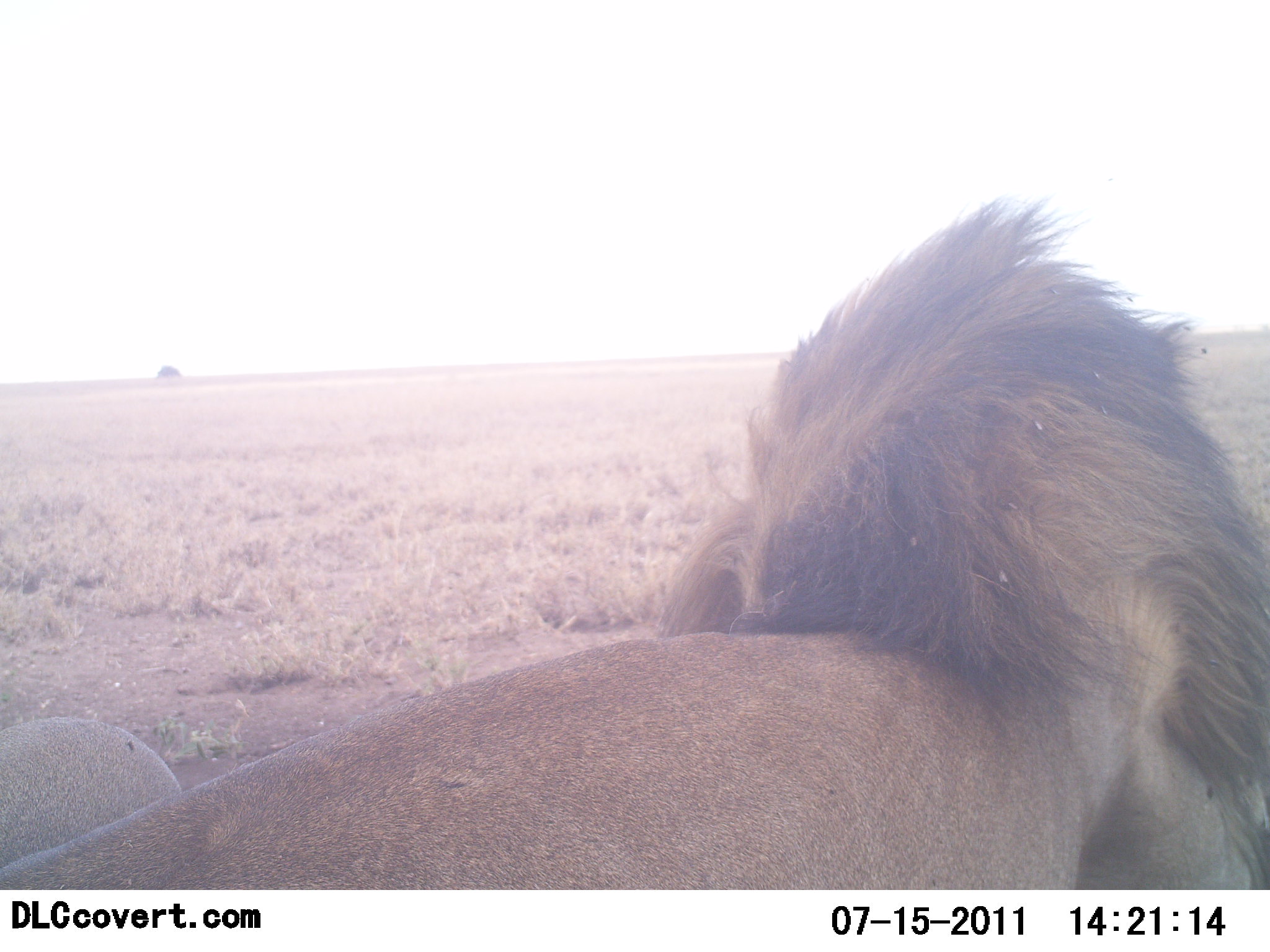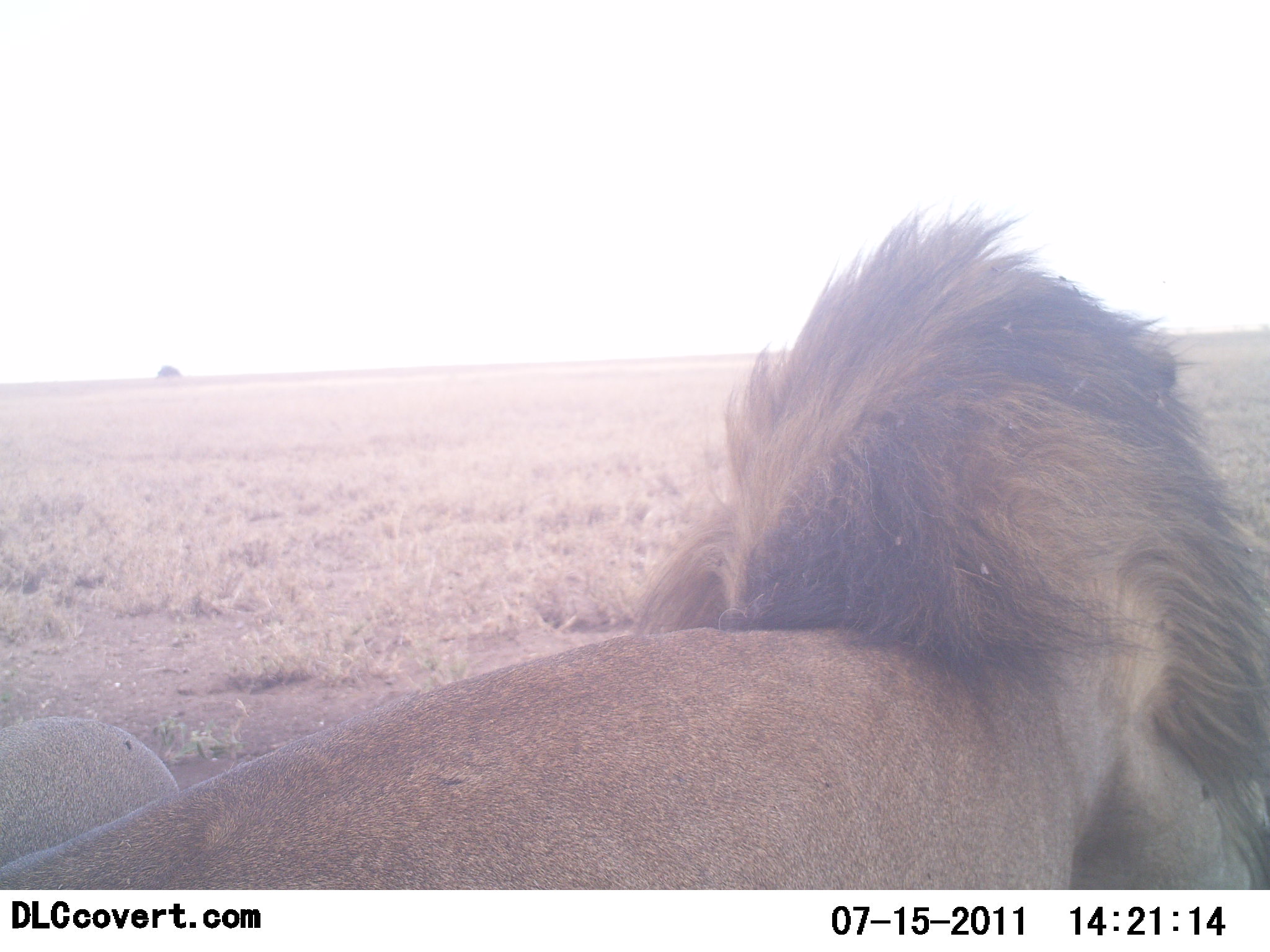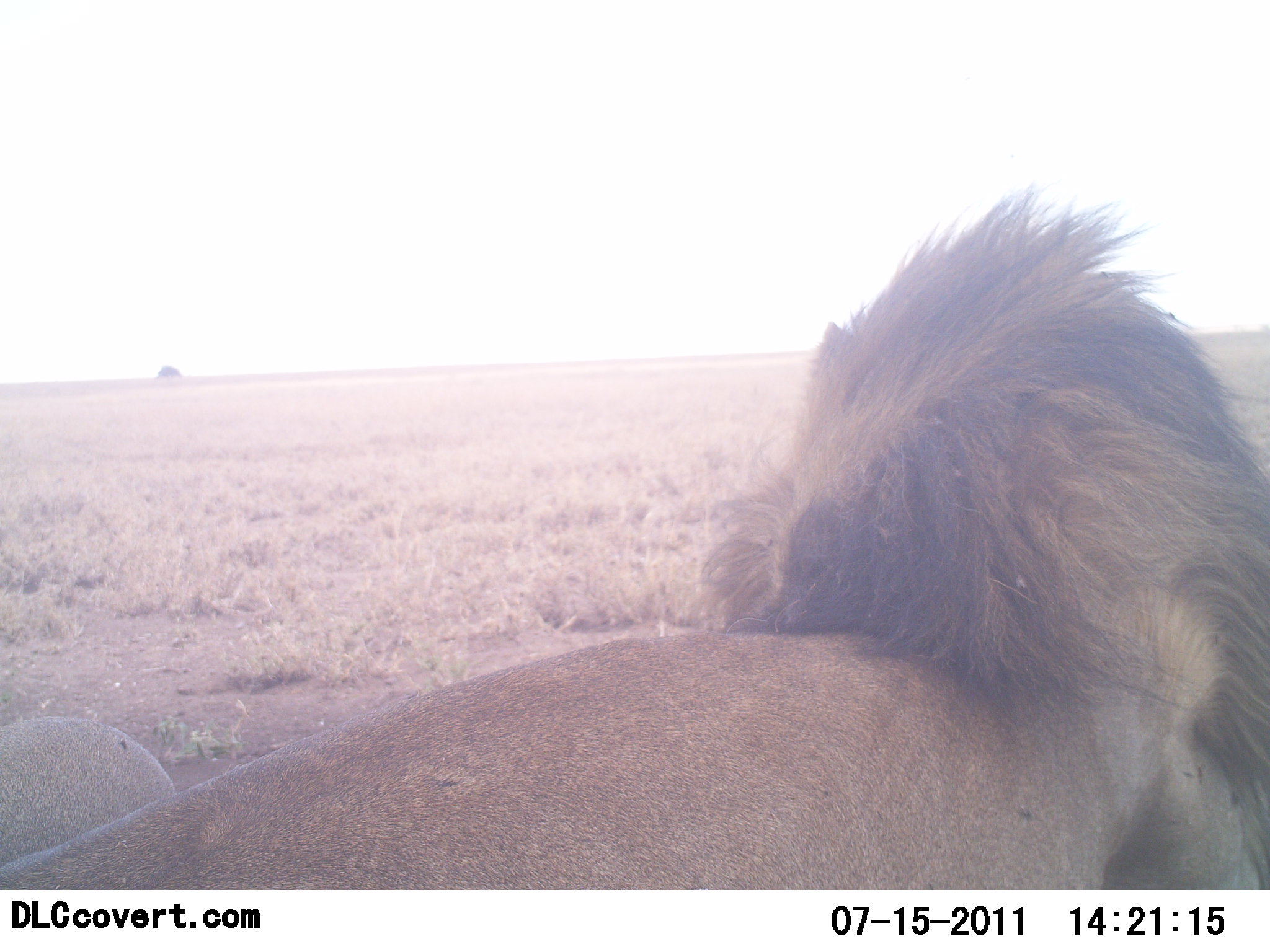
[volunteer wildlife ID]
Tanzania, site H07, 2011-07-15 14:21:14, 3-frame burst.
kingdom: Animalia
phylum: Chordata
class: Mammalia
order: Carnivora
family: Felidae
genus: Panthera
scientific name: Panthera leo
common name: lion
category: lionmale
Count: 1.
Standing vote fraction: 7%.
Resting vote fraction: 93%.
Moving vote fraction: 0%.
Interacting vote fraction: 0%.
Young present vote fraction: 0%.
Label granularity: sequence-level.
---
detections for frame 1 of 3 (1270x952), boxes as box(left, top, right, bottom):
animal: box(0, 201, 1266, 891)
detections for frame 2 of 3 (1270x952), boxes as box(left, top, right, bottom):
animal: box(0, 201, 1270, 890)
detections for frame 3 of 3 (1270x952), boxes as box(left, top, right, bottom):
animal: box(1, 185, 1270, 890)